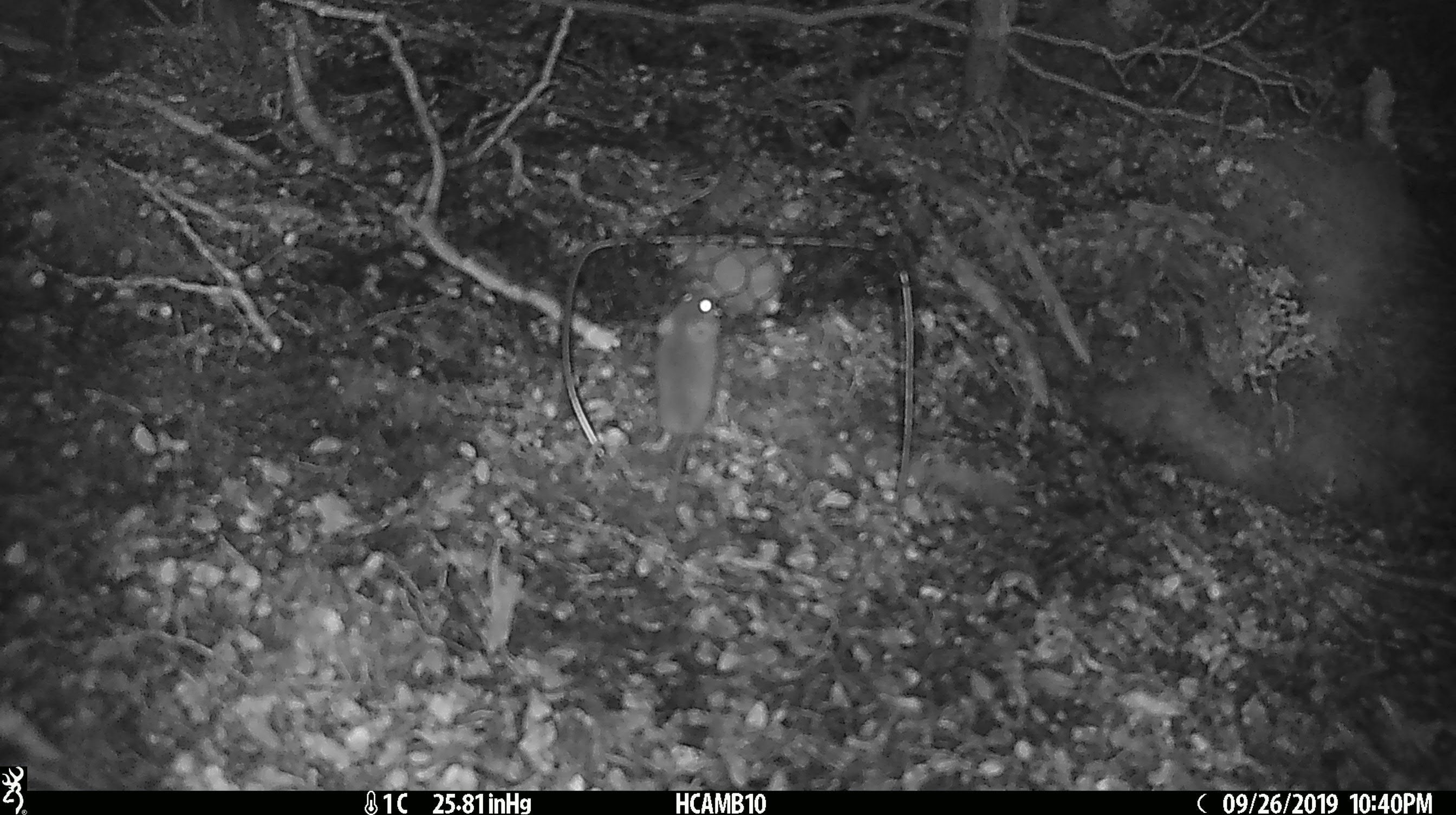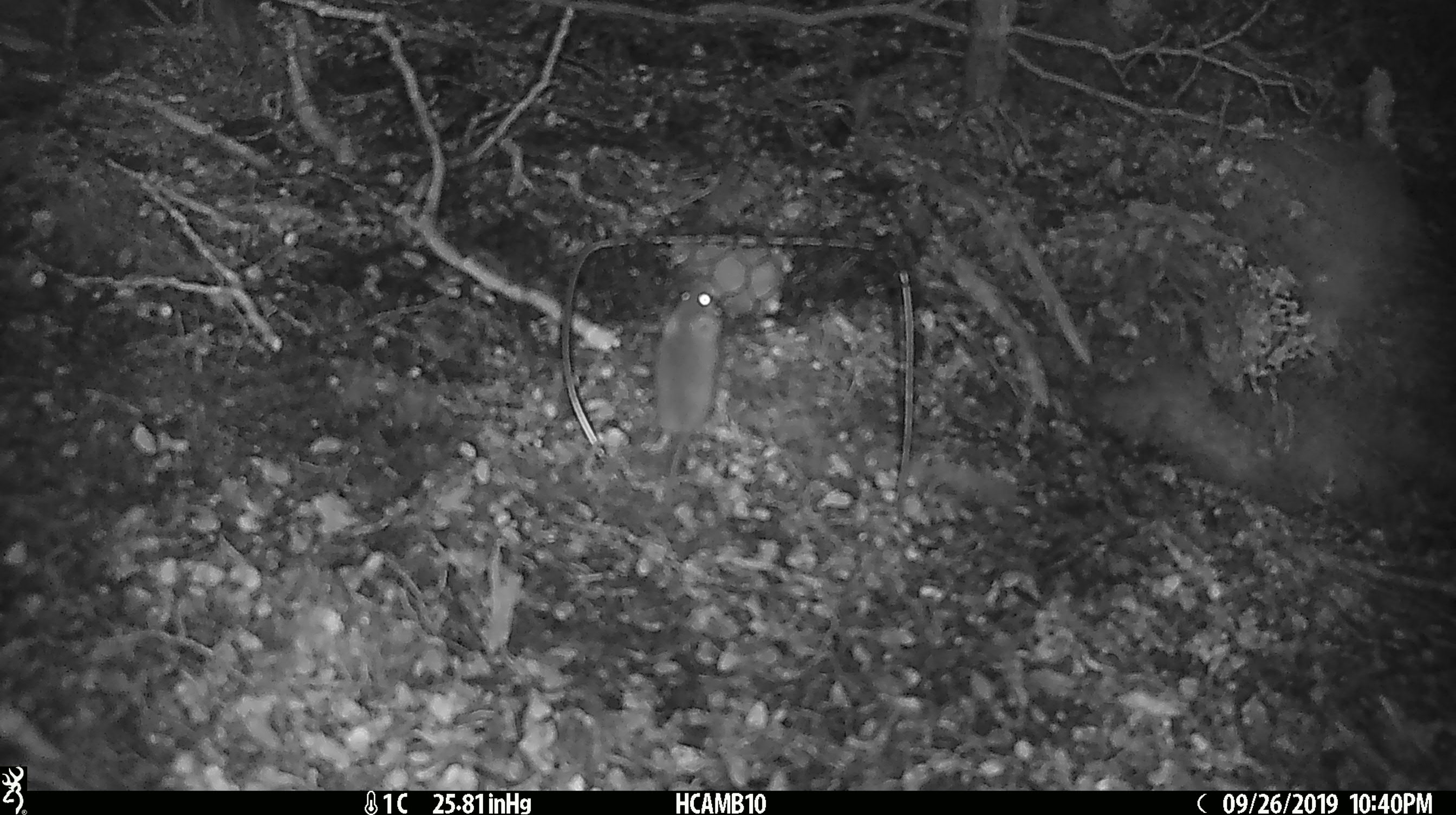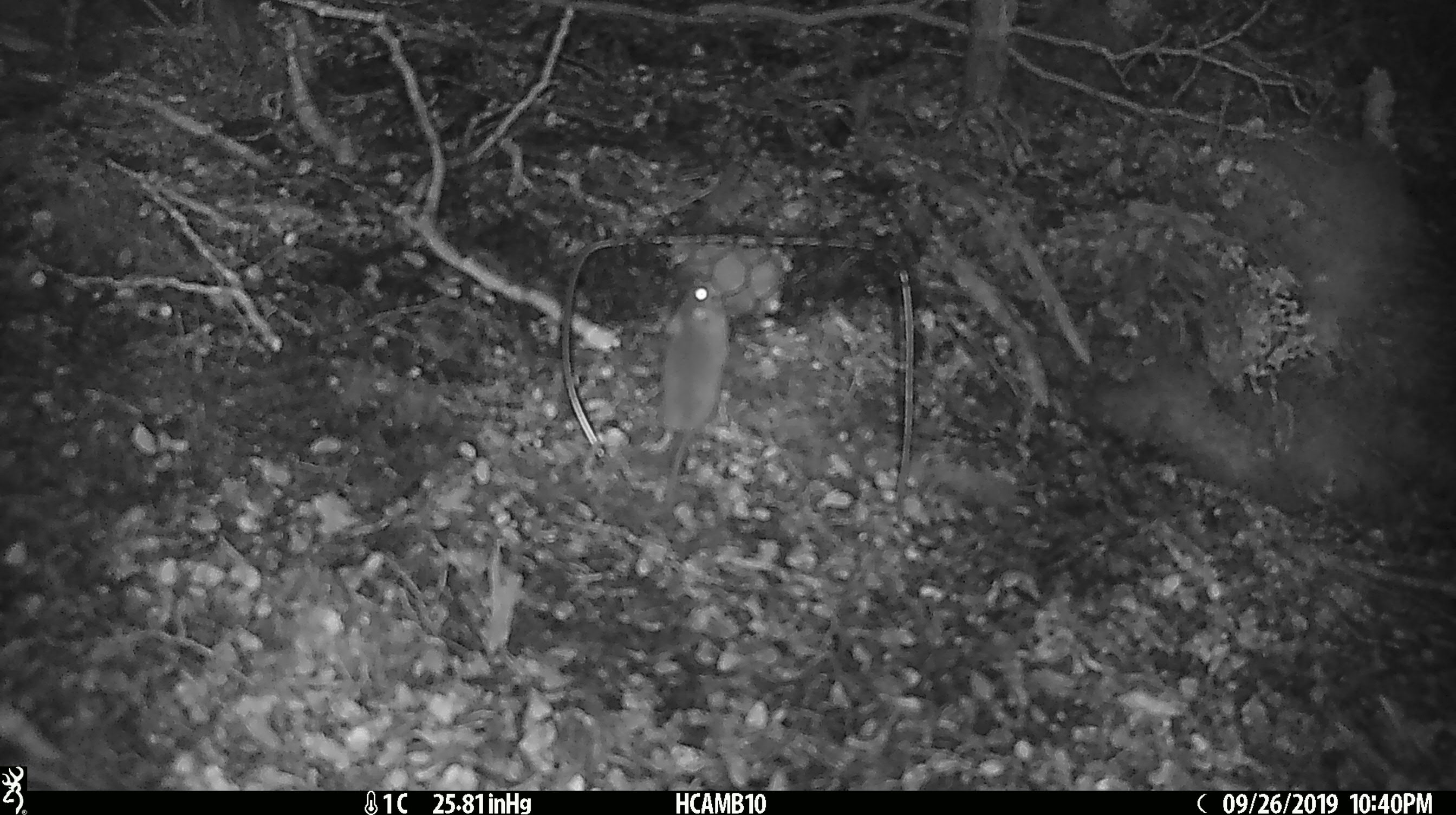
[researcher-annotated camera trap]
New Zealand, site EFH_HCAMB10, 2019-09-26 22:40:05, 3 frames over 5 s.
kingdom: Animalia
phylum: Chordata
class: Mammalia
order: Rodentia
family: Muridae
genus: Mus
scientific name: Mus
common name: mouse